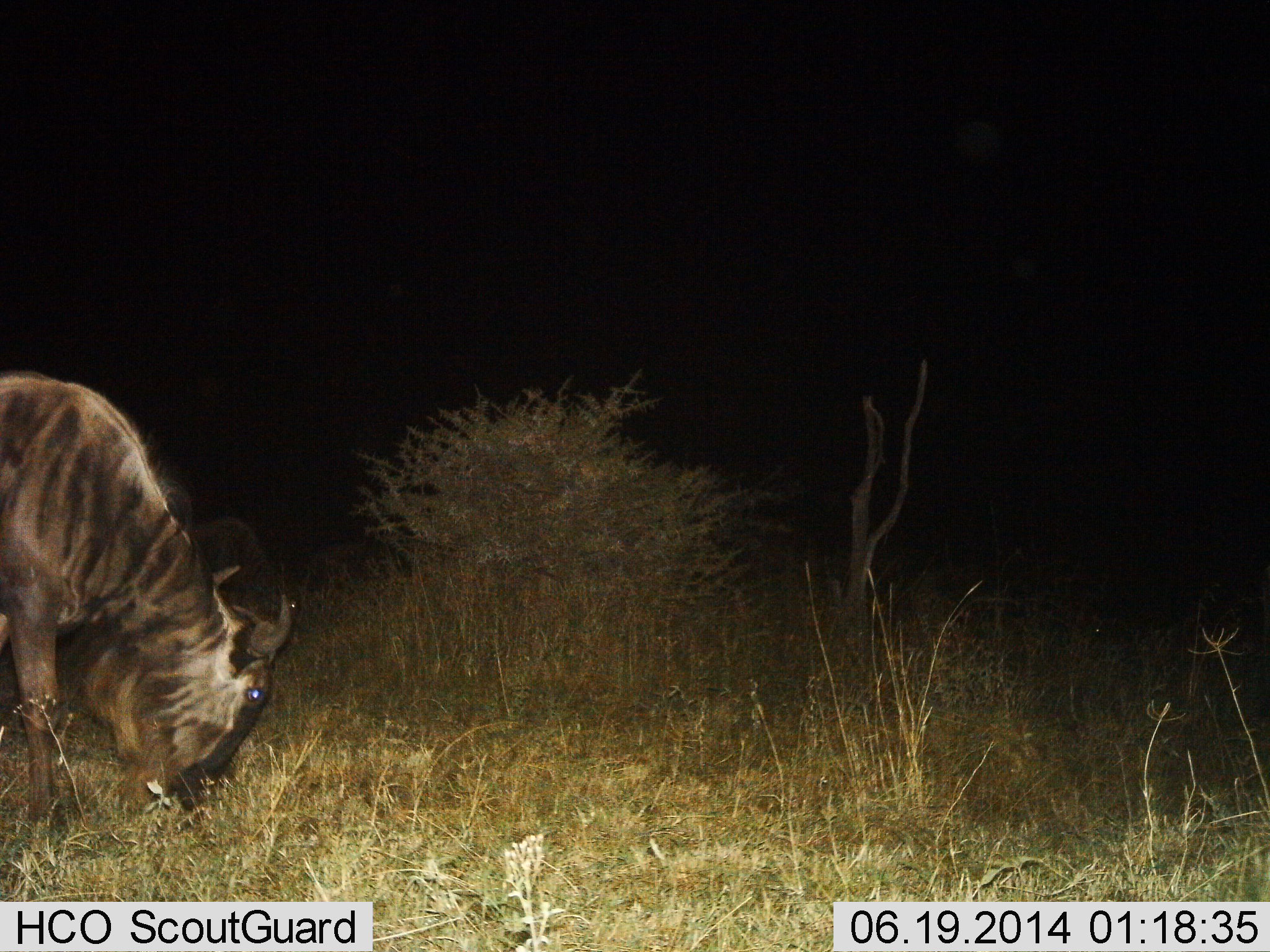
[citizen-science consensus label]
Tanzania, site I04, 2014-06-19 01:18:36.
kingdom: Animalia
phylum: Chordata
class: Mammalia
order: Artiodactyla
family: Bovidae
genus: Connochaetes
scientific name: Connochaetes taurinus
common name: blue wildebeest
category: wildebeest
Wildebeest (blue wildebeest) (Connochaetes taurinus), count 1. Behavior (volunteer vote fractions): standing 10%, resting 3%, moving 6%, interacting 0%. Young present (vote fraction): 0%. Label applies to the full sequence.